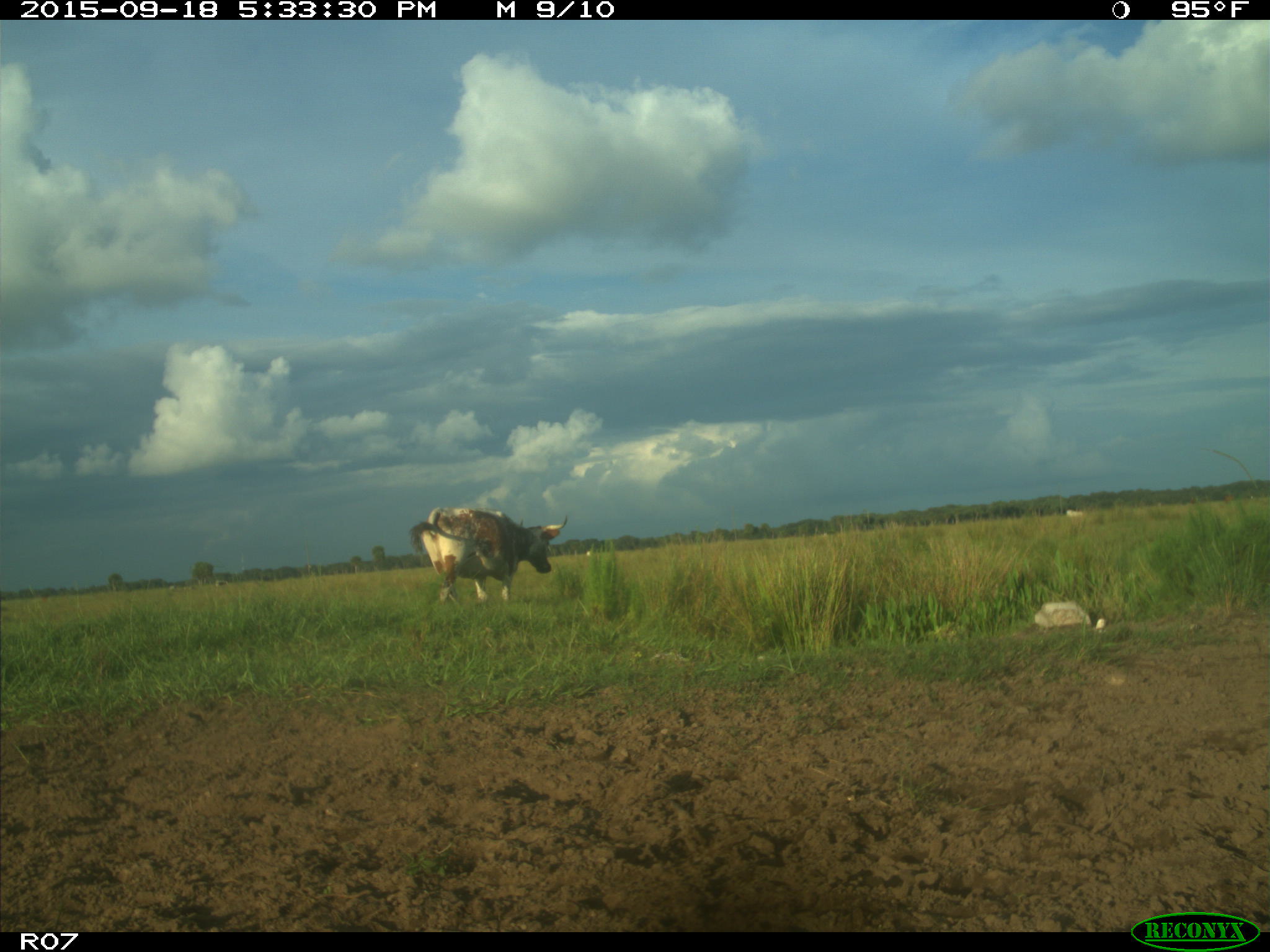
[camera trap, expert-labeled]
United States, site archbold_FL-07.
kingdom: Animalia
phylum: Chordata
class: Mammalia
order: Artiodactyla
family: Bovidae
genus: Bos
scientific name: Bos taurus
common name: domestic cow